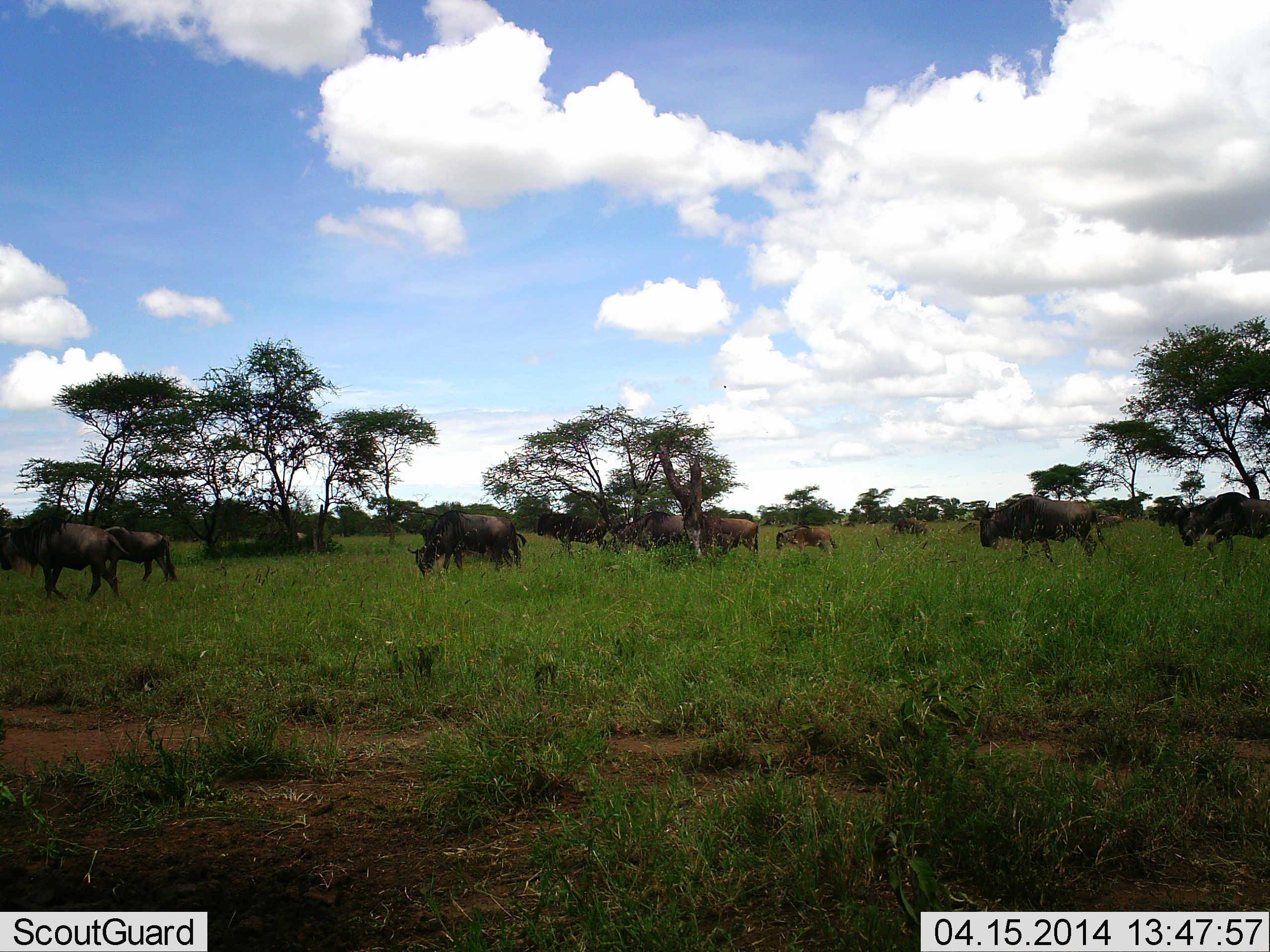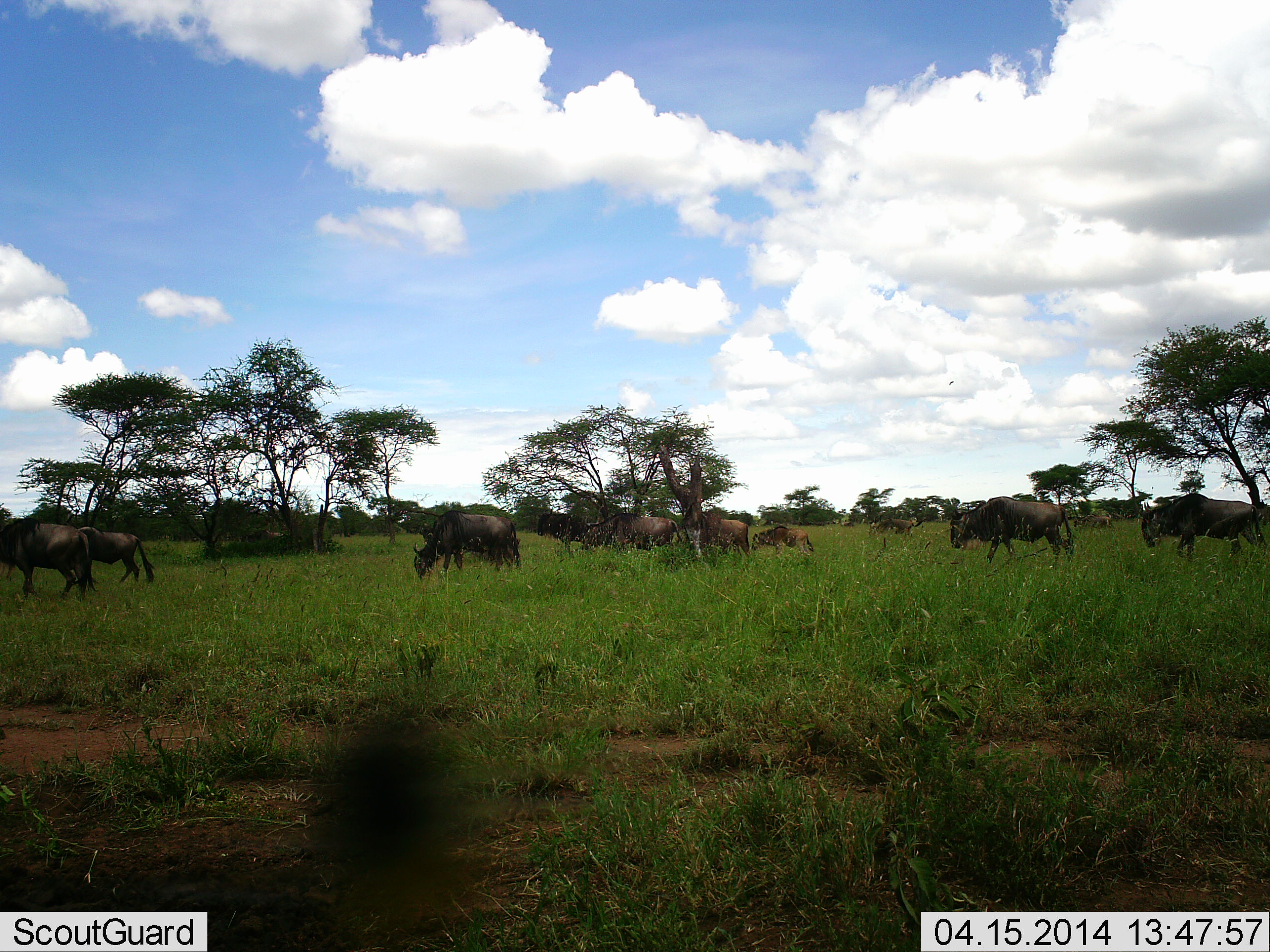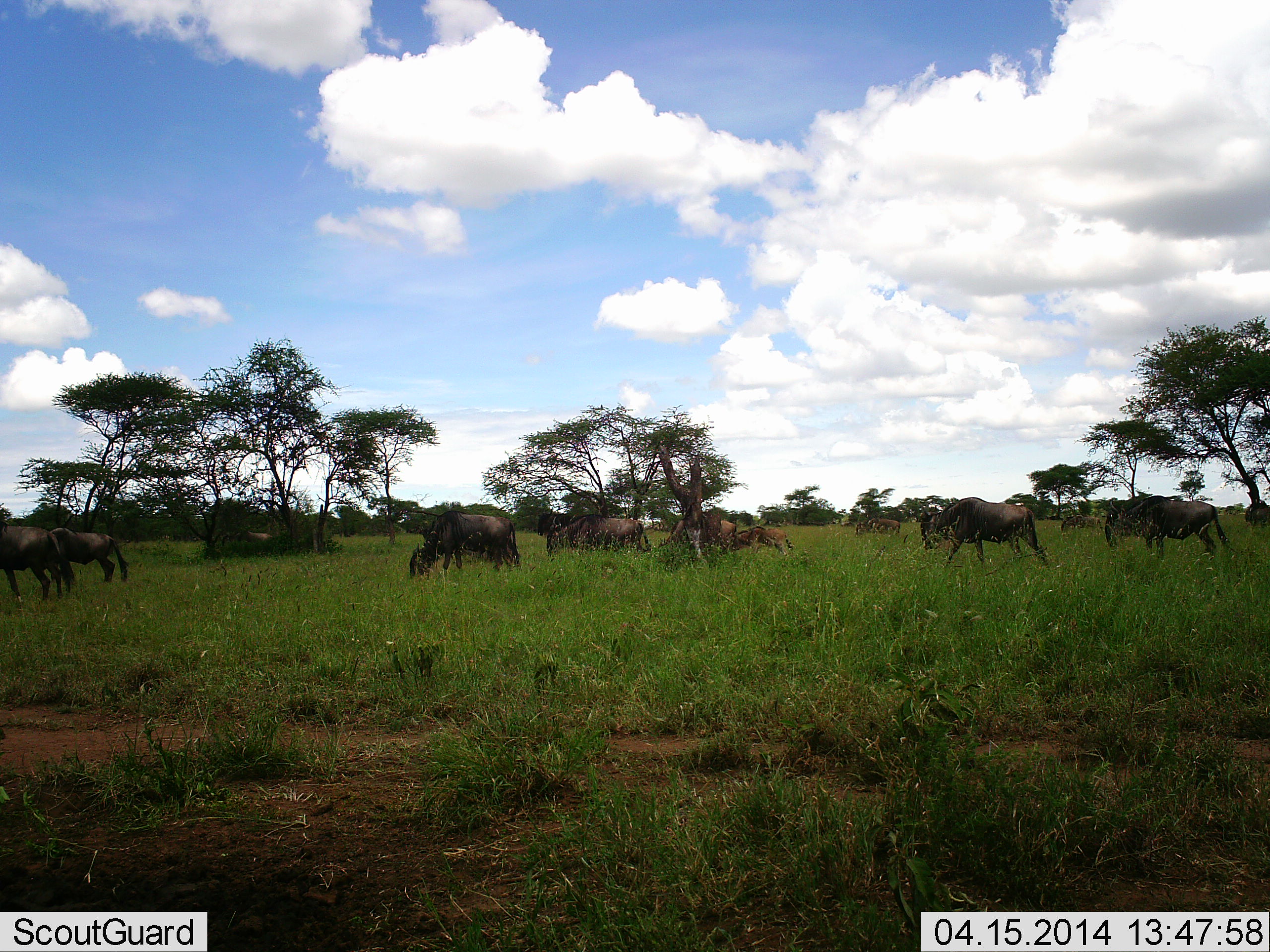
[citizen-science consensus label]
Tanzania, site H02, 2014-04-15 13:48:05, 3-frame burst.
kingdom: Animalia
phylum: Chordata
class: Mammalia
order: Artiodactyla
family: Bovidae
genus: Connochaetes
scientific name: Connochaetes taurinus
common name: blue wildebeest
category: wildebeest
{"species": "wildebeest (blue wildebeest) (Connochaetes taurinus)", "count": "11-50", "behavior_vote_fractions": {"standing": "20%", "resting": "0%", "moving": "90%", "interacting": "0%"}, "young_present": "30%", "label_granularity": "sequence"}